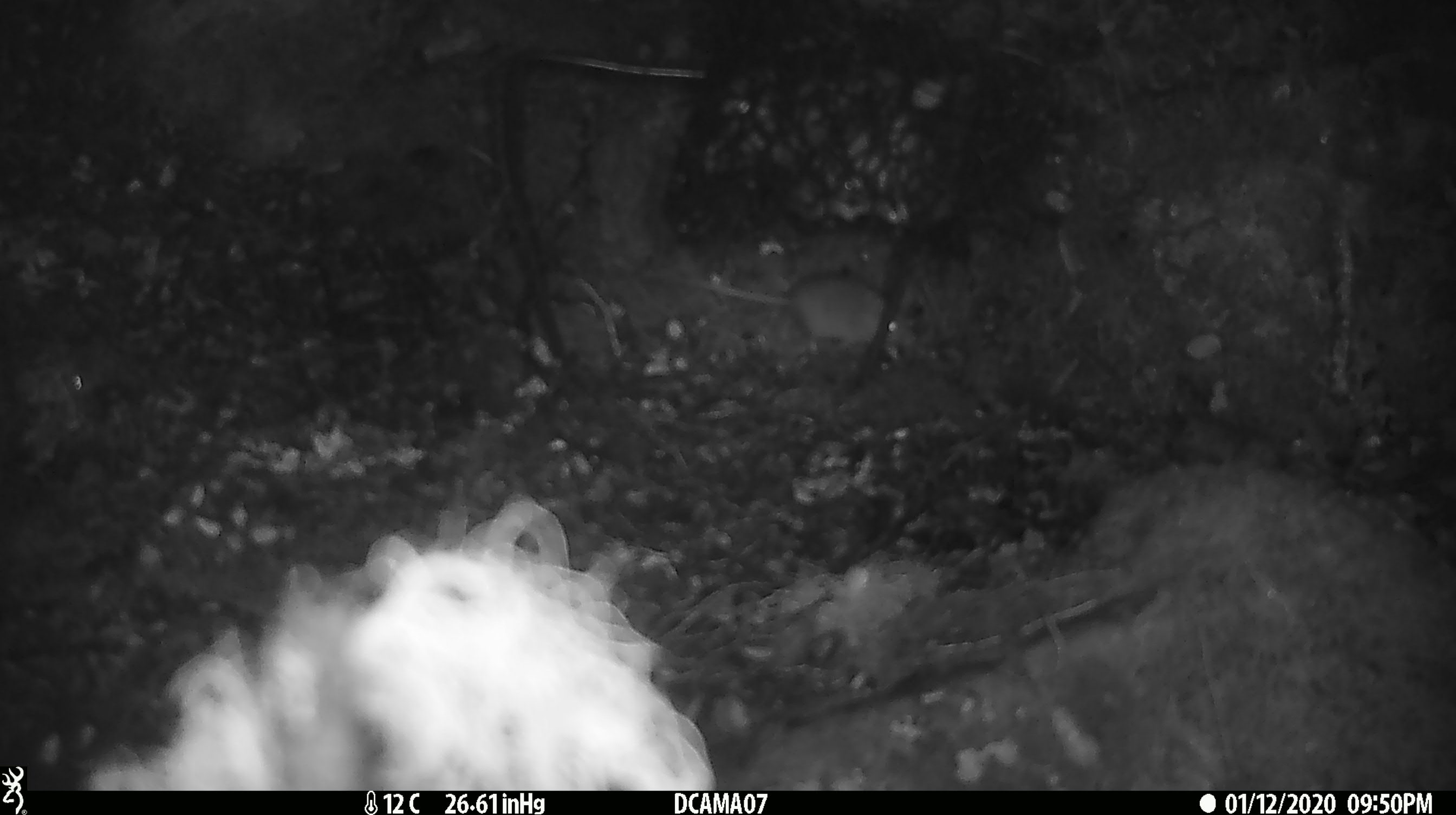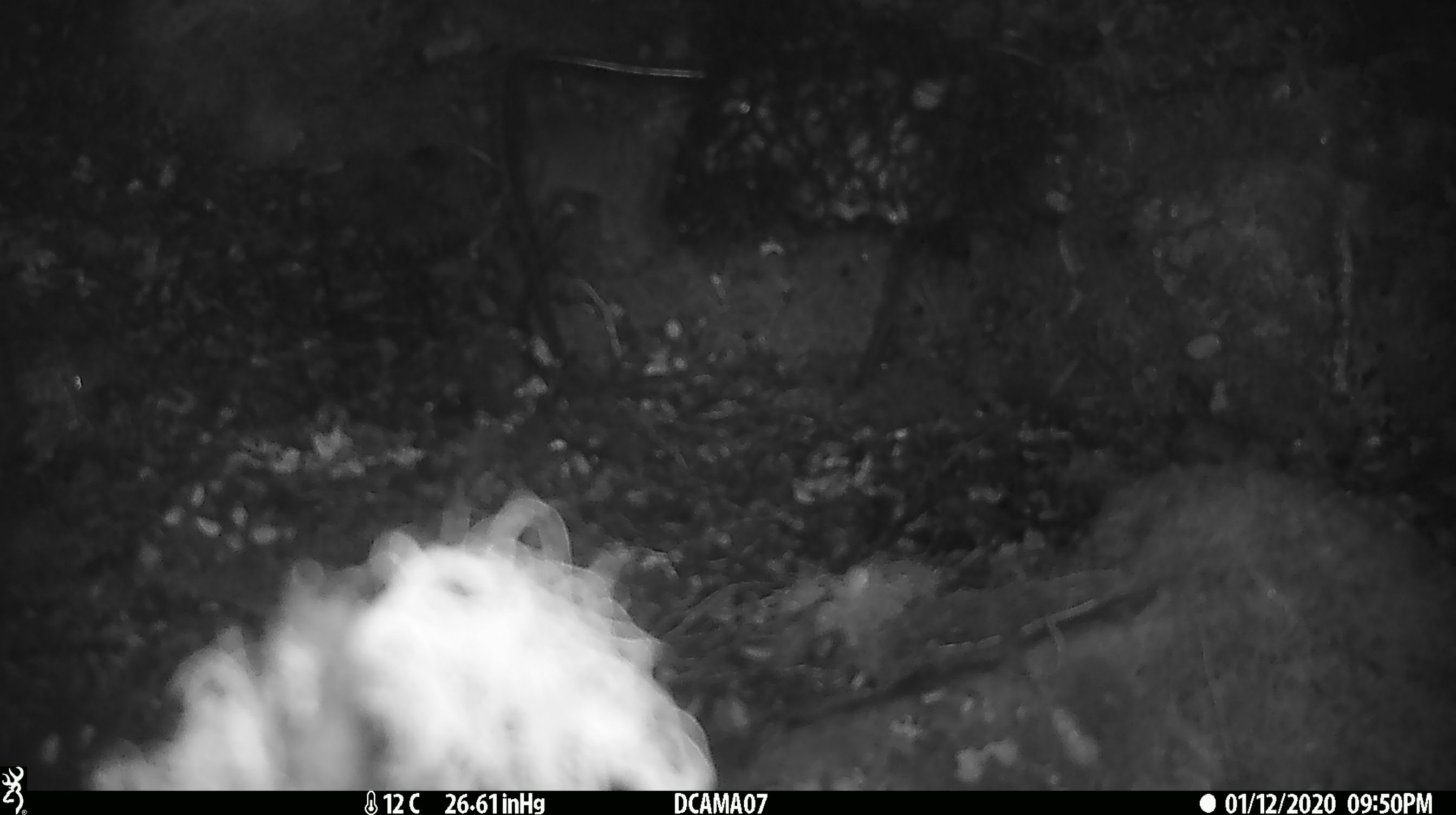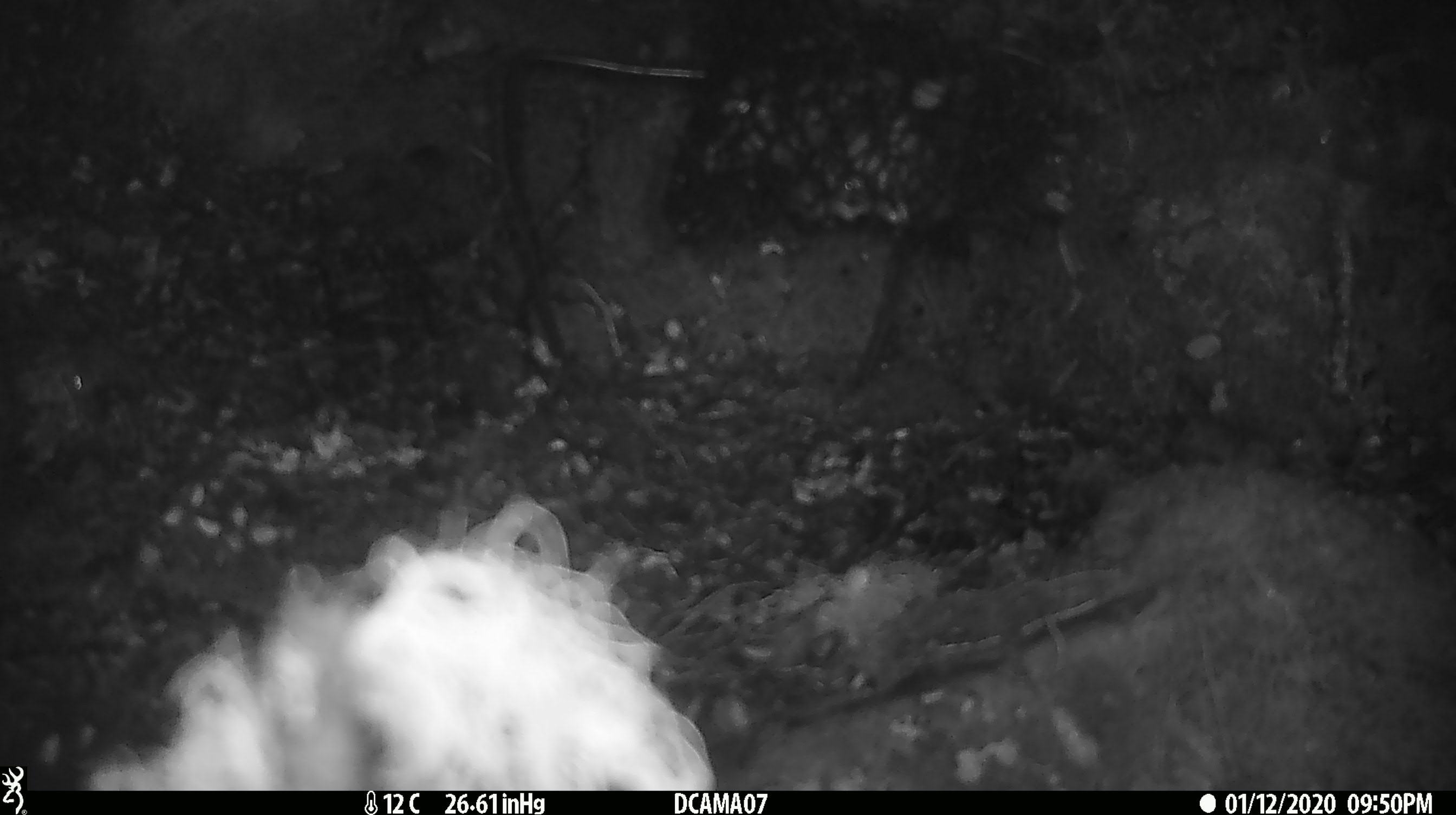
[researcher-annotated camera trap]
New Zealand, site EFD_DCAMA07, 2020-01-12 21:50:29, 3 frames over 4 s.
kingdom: Animalia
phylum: Chordata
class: Mammalia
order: Rodentia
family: Muridae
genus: Mus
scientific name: Mus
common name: mouse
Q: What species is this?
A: Mouse (Mus).